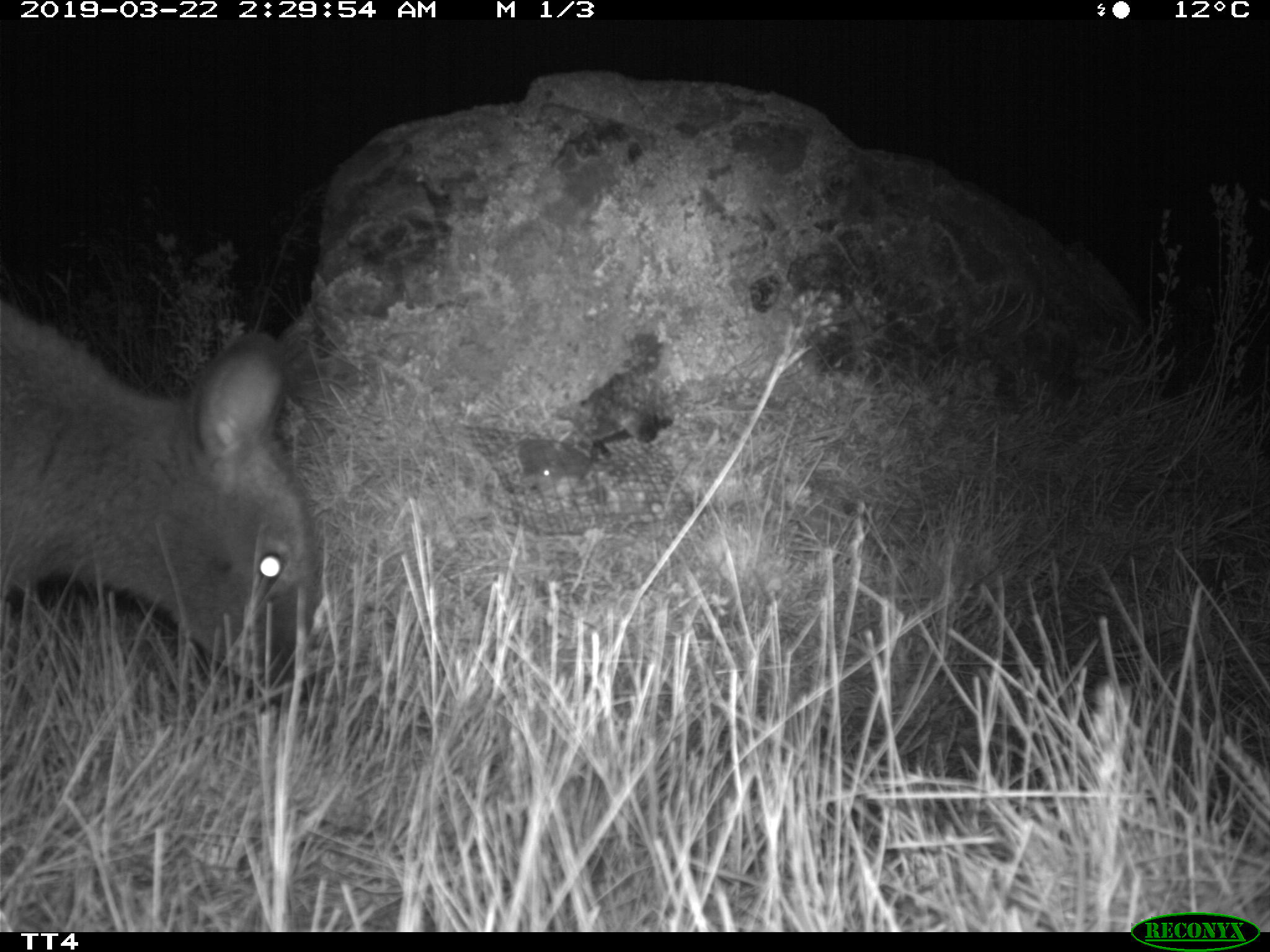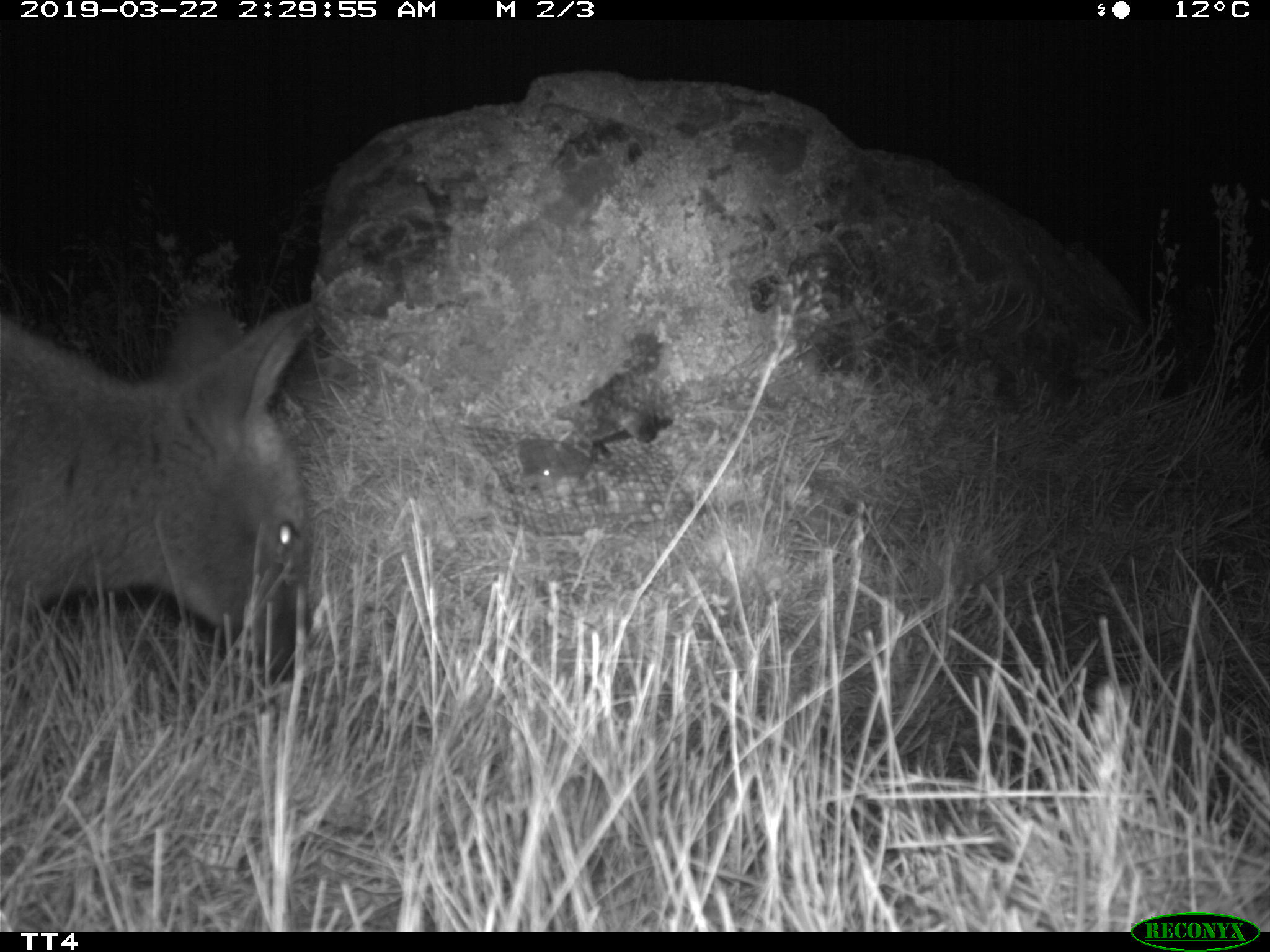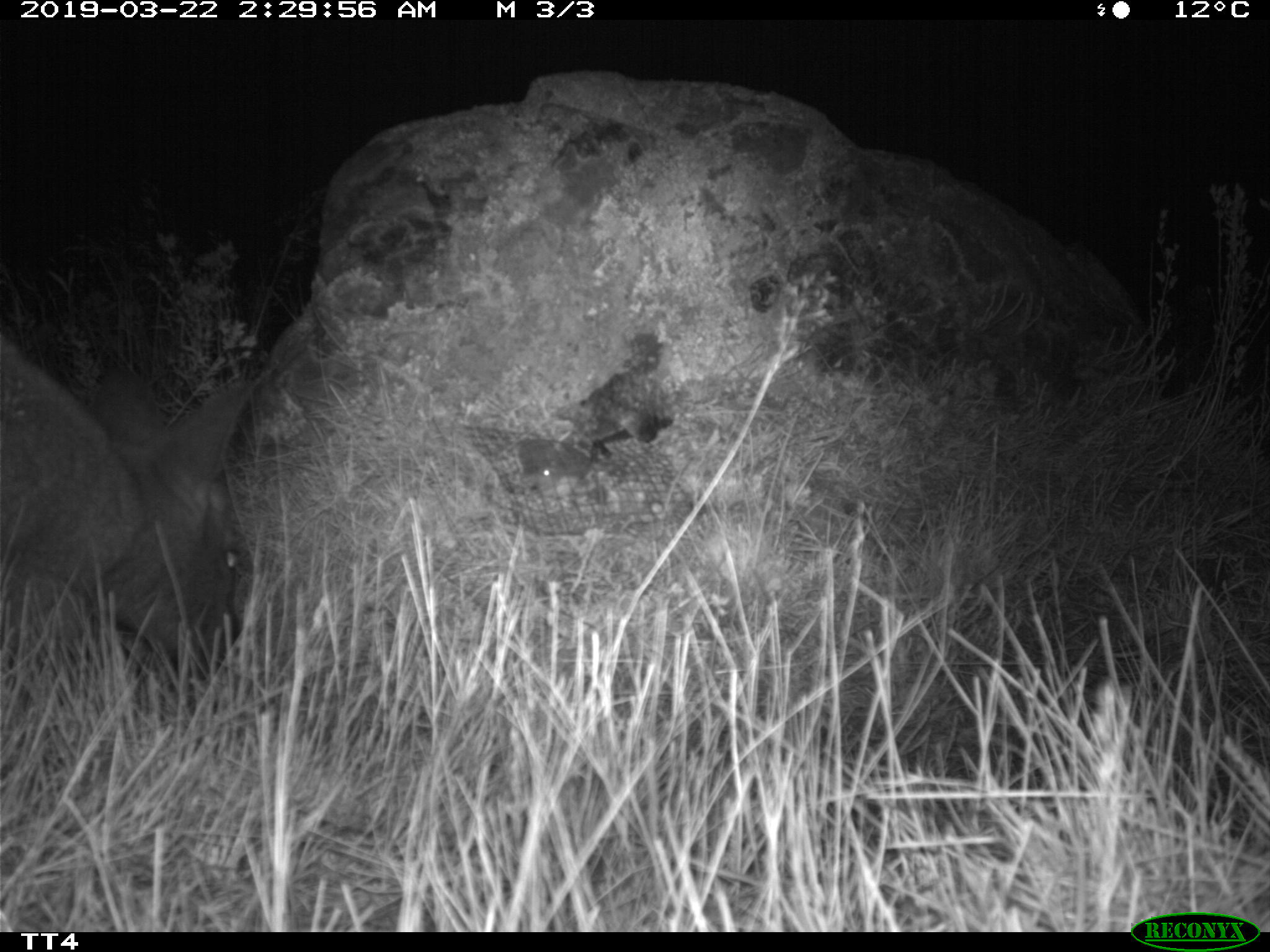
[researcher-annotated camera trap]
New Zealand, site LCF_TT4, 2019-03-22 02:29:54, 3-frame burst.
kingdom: Animalia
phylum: Chordata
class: Mammalia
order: Diprotodontia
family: Macropodidae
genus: Notamacropus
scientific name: Notamacropus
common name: wallaby